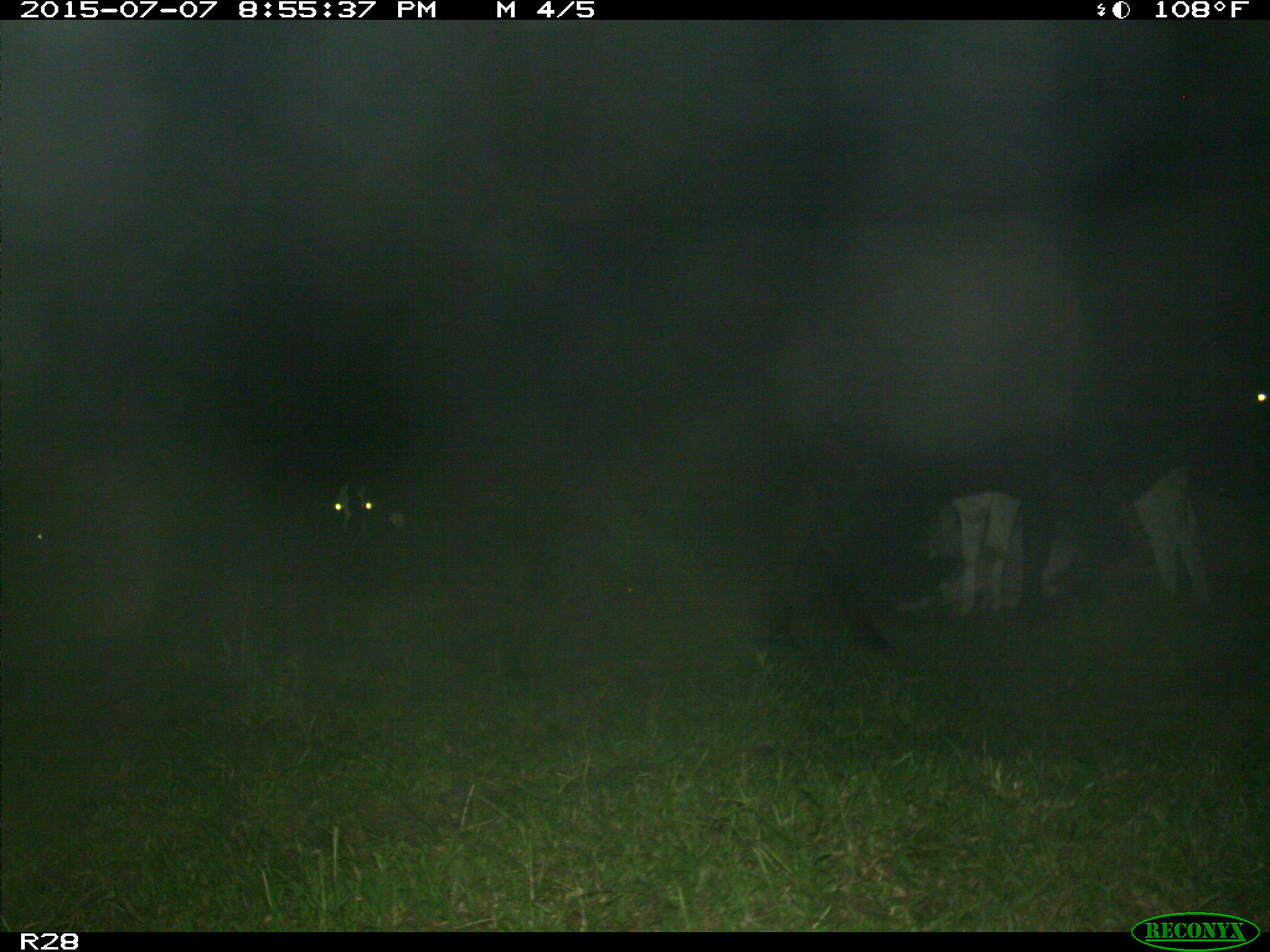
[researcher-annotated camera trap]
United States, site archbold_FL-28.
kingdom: Animalia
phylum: Chordata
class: Mammalia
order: Artiodactyla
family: Bovidae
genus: Bos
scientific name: Bos taurus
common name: domestic cow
Bos taurus (domestic cow).